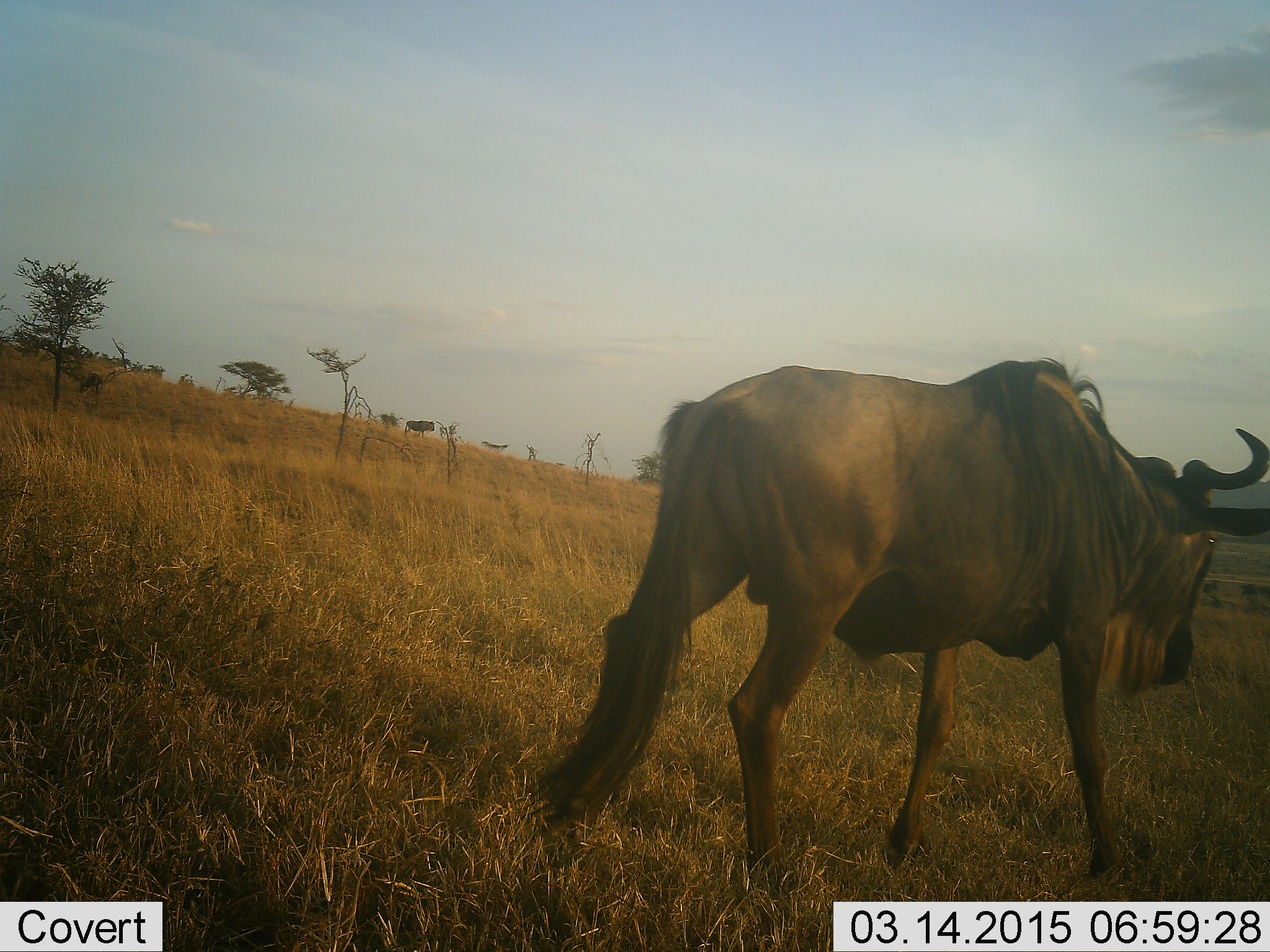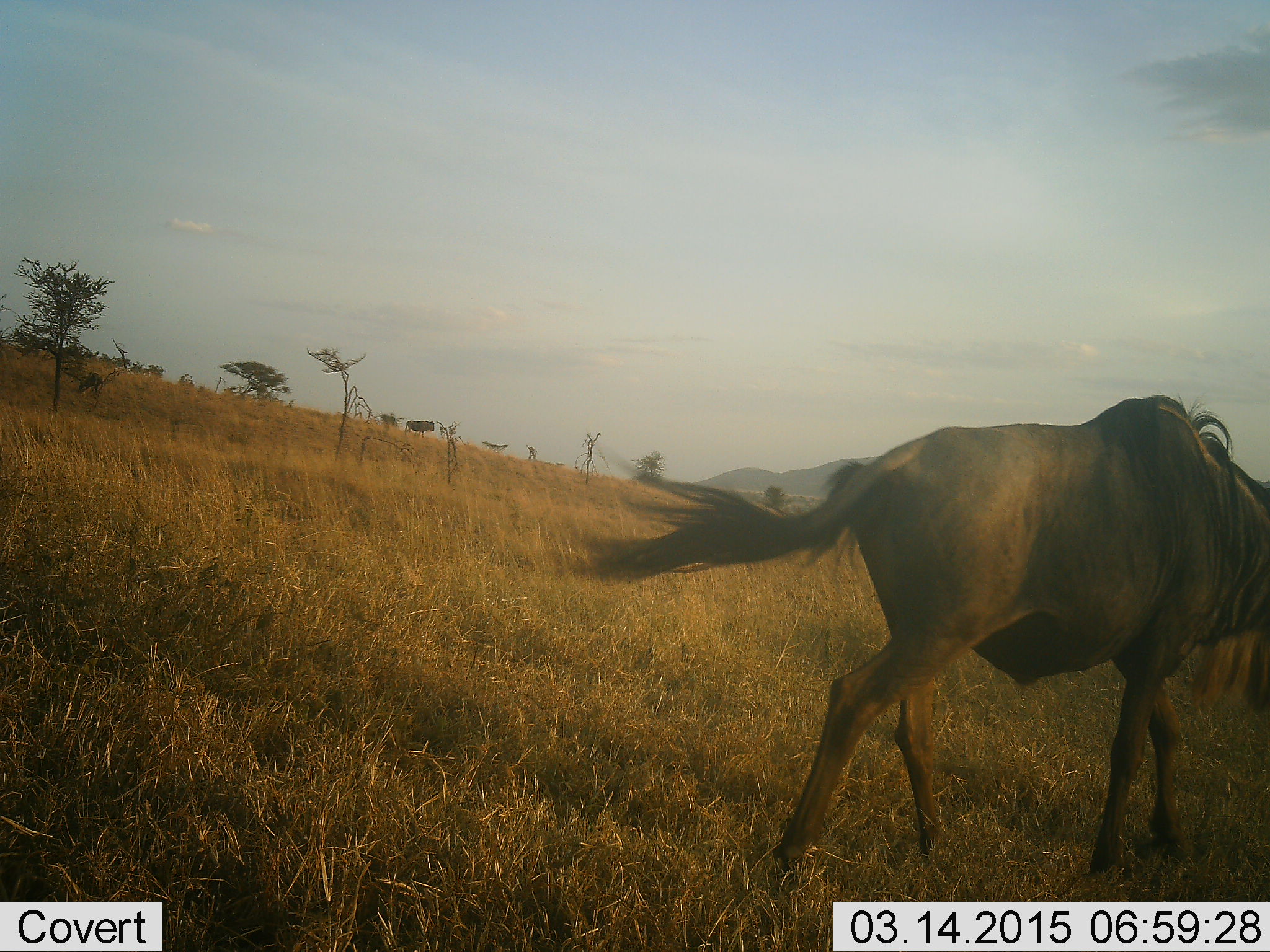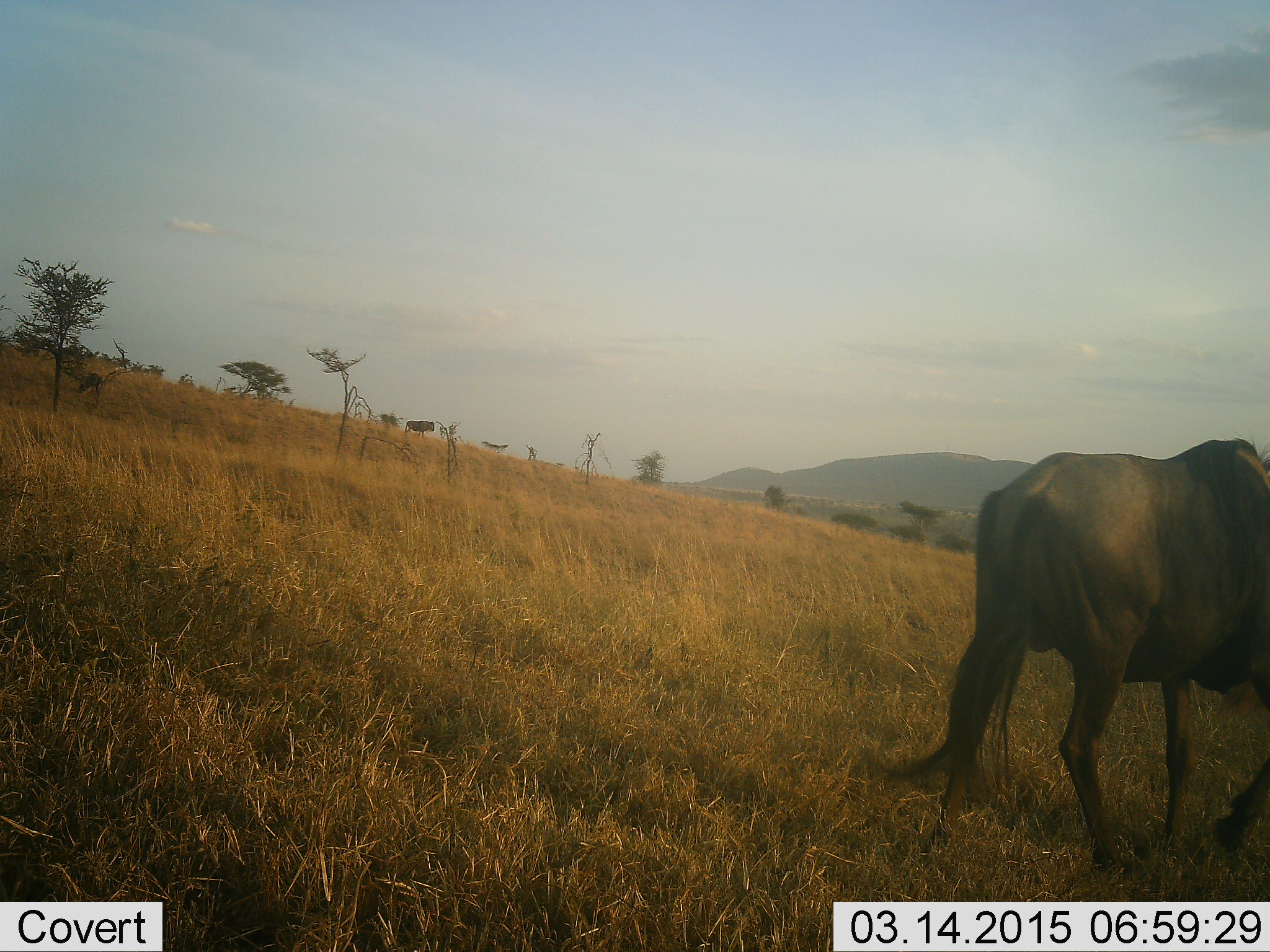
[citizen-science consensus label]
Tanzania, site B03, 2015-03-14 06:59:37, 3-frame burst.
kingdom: Animalia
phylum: Chordata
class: Mammalia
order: Artiodactyla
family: Bovidae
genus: Connochaetes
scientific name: Connochaetes taurinus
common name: blue wildebeest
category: wildebeest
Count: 1.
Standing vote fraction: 10%.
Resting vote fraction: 0%.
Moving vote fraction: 100%.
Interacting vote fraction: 0%.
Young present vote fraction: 0%.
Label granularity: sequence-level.